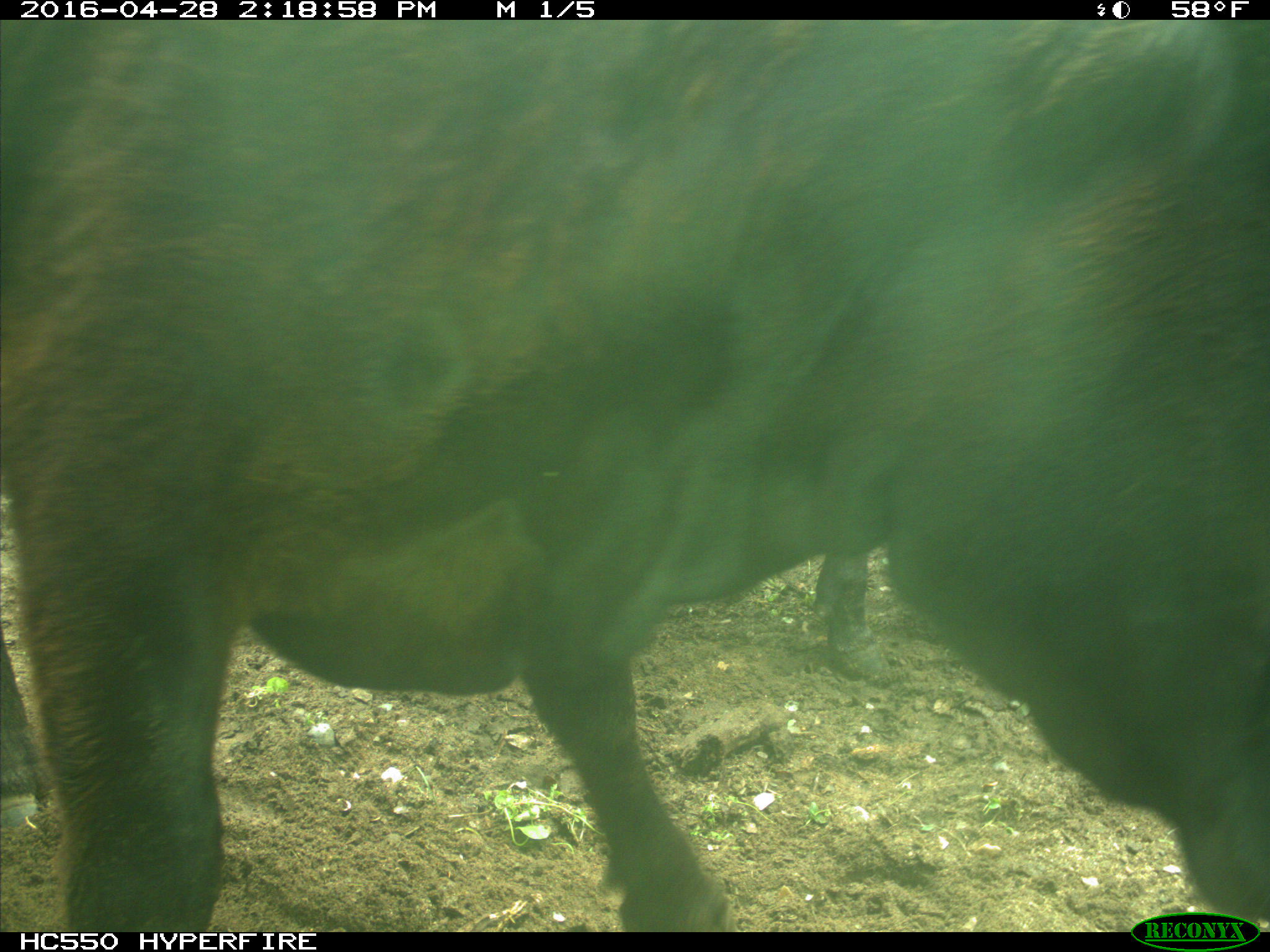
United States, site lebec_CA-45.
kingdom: Animalia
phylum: Chordata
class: Mammalia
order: Artiodactyla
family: Bovidae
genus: Bos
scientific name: Bos taurus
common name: domestic cow